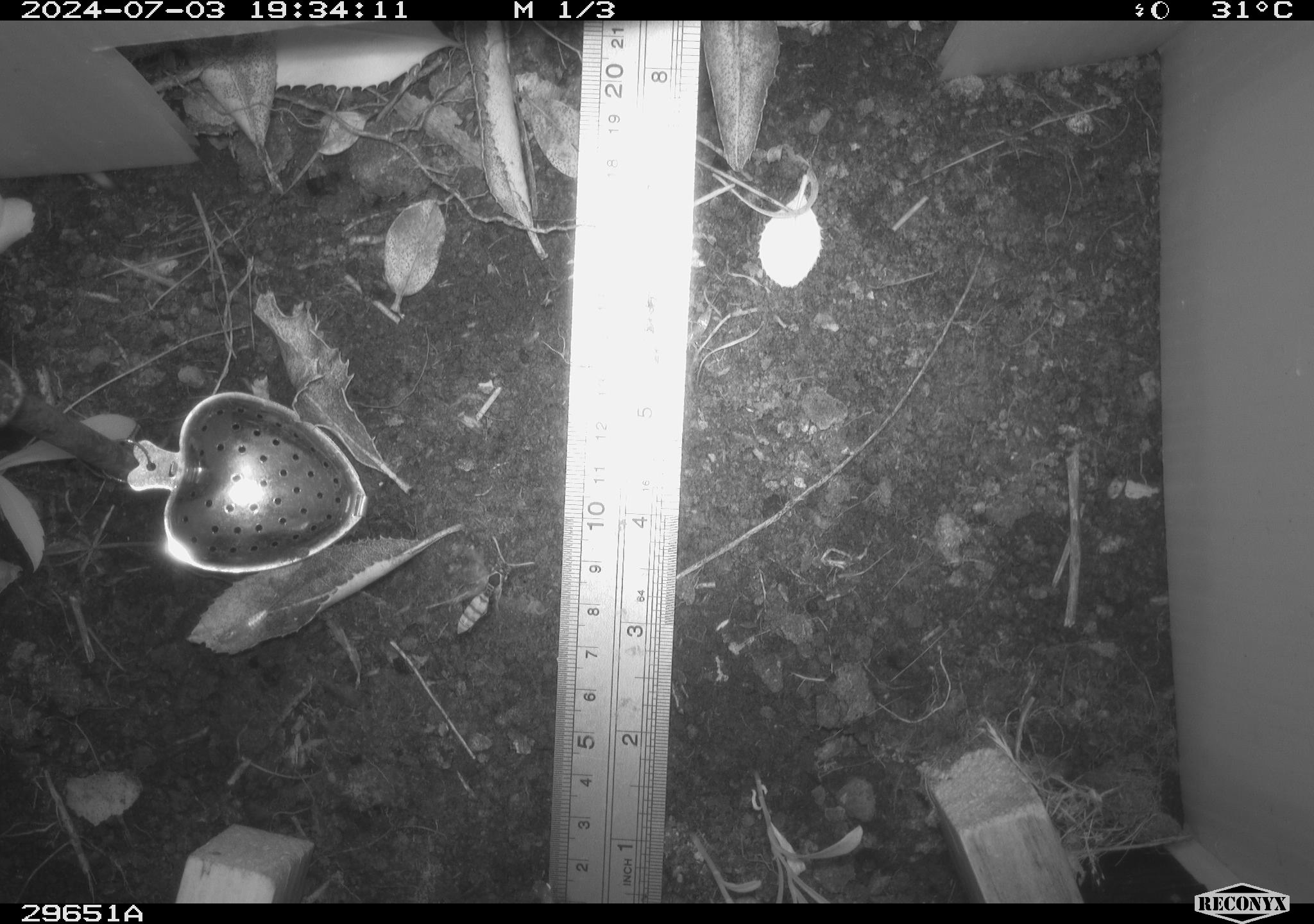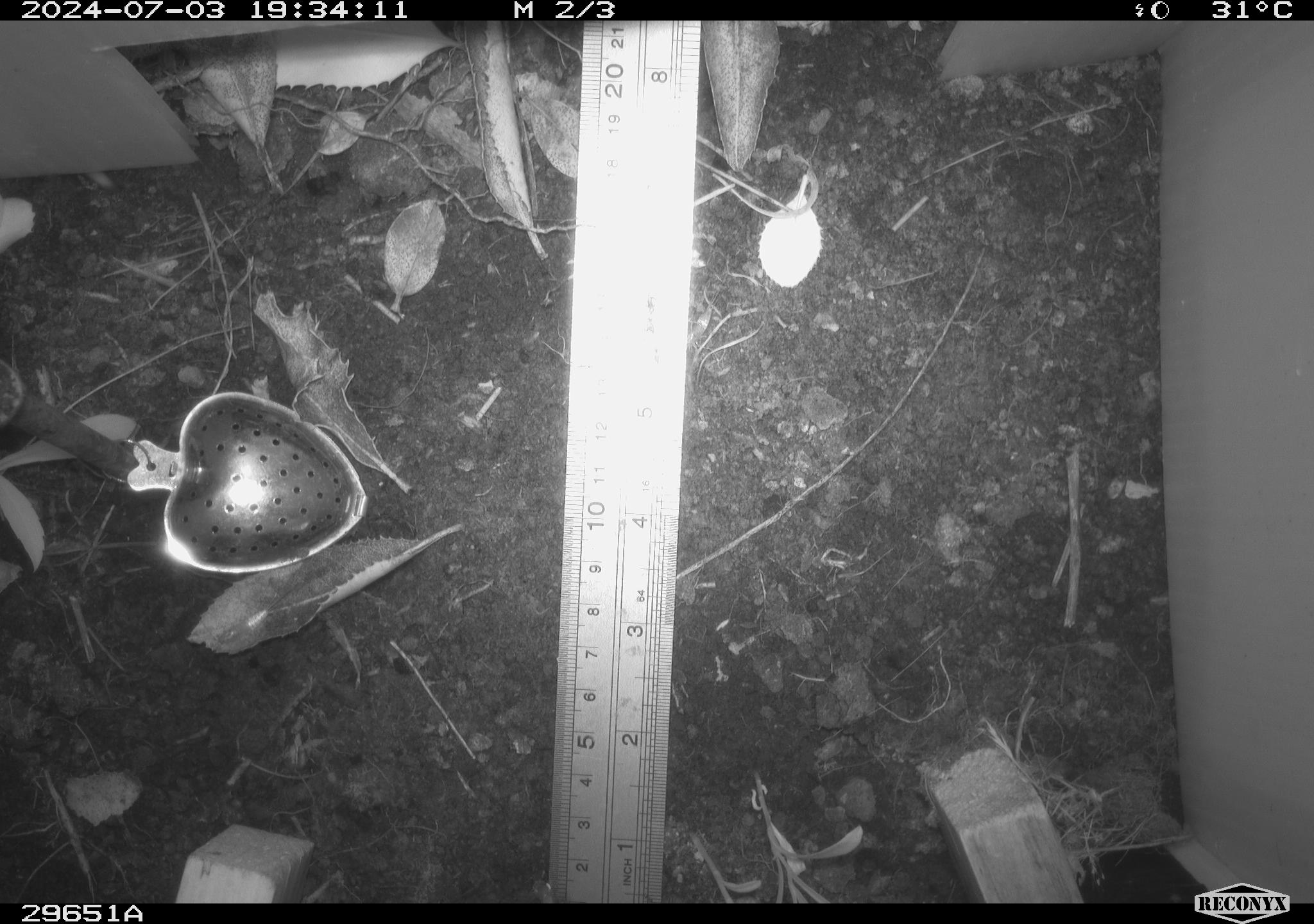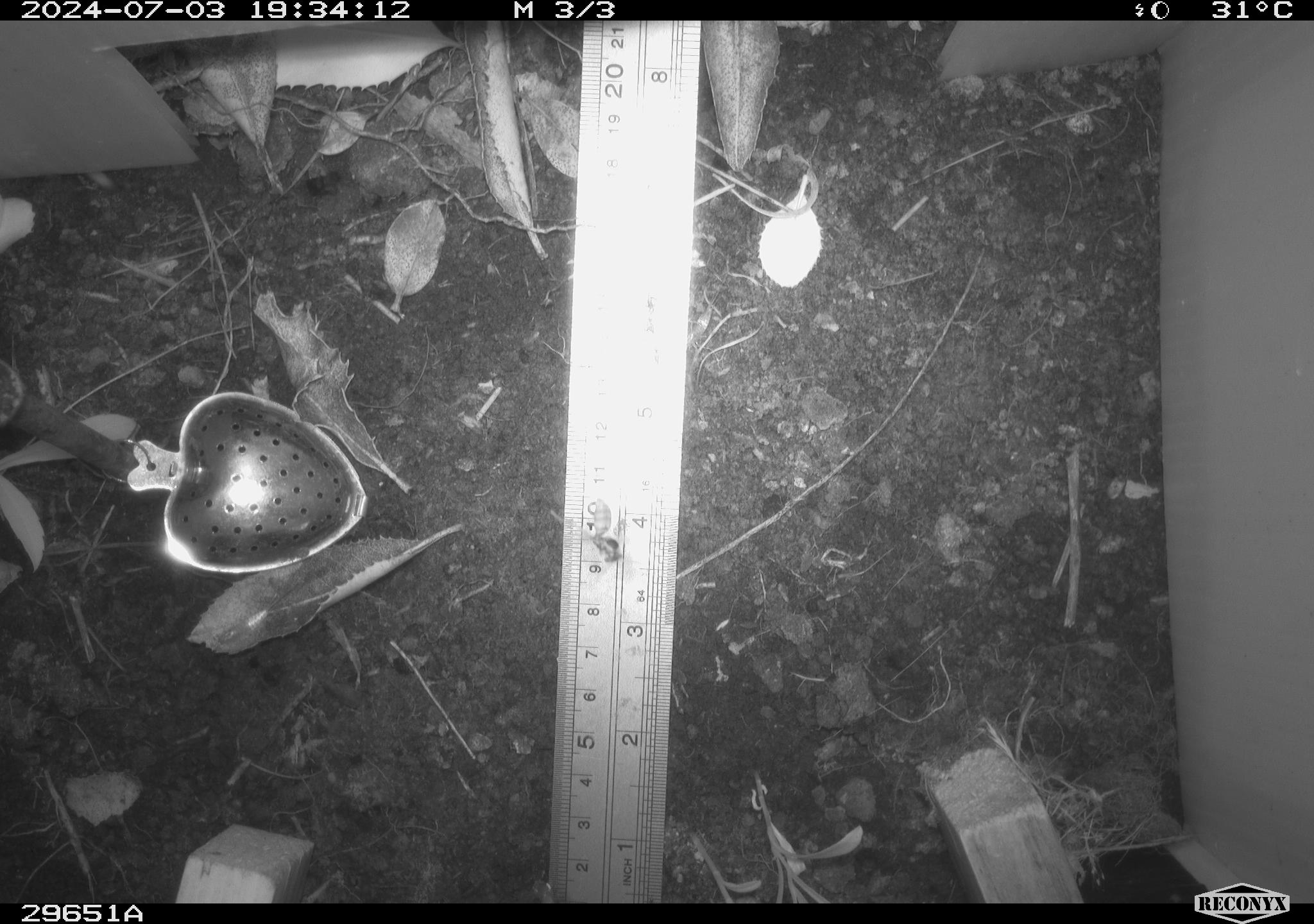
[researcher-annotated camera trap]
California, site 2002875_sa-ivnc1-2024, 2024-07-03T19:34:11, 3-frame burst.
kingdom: Animalia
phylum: Arthropoda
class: Insecta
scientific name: Insecta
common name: insect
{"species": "insect (Insecta)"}